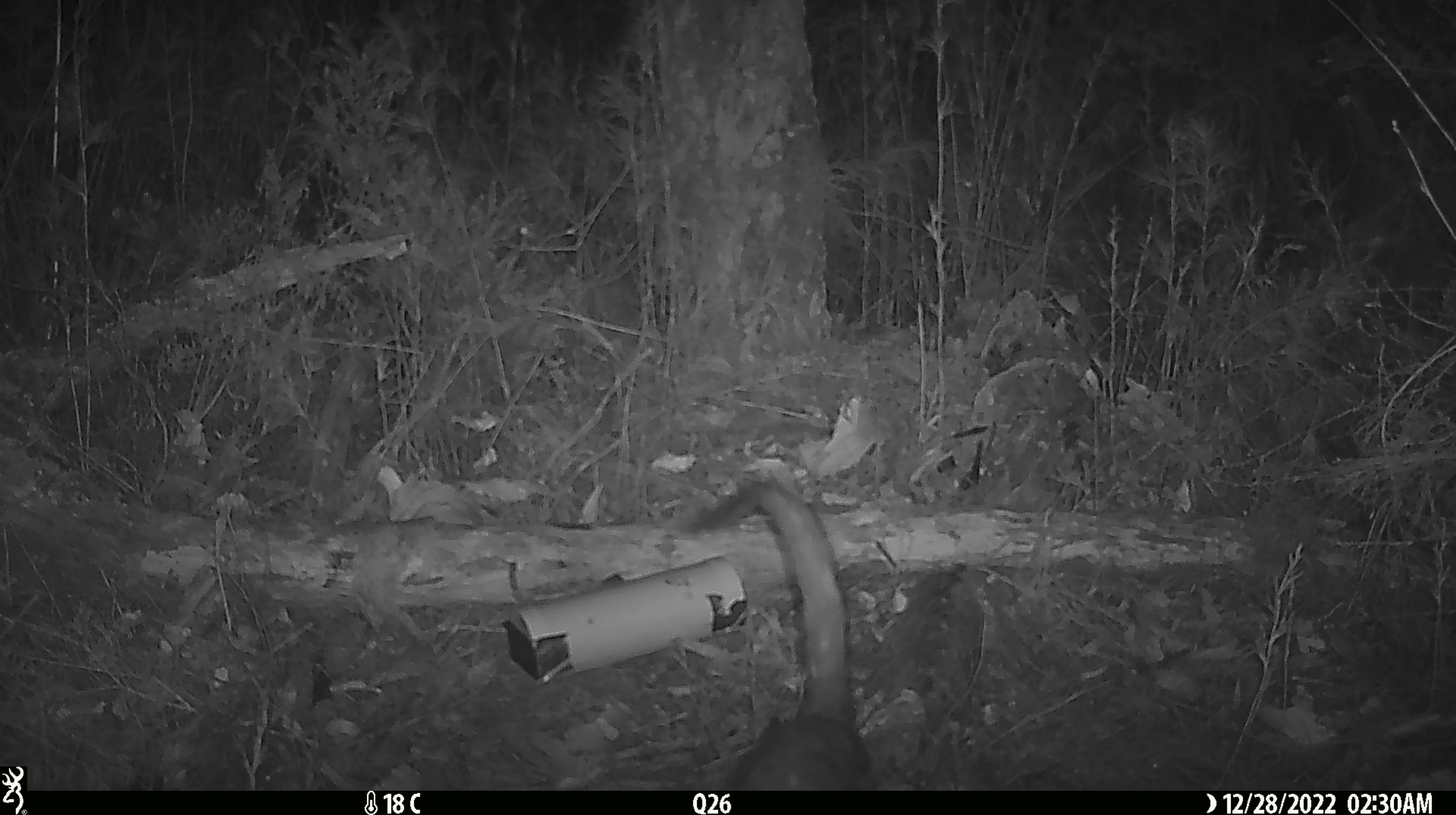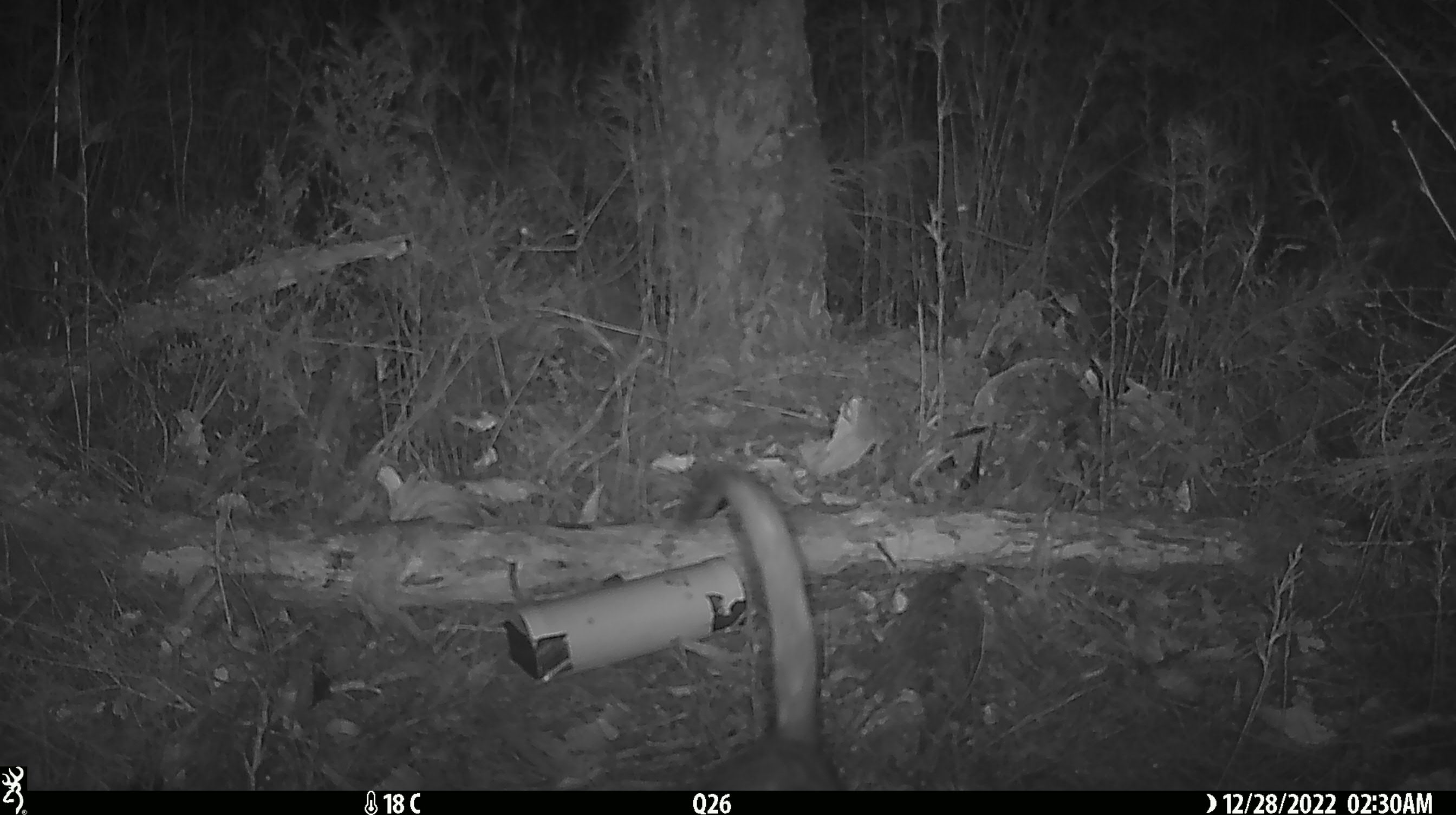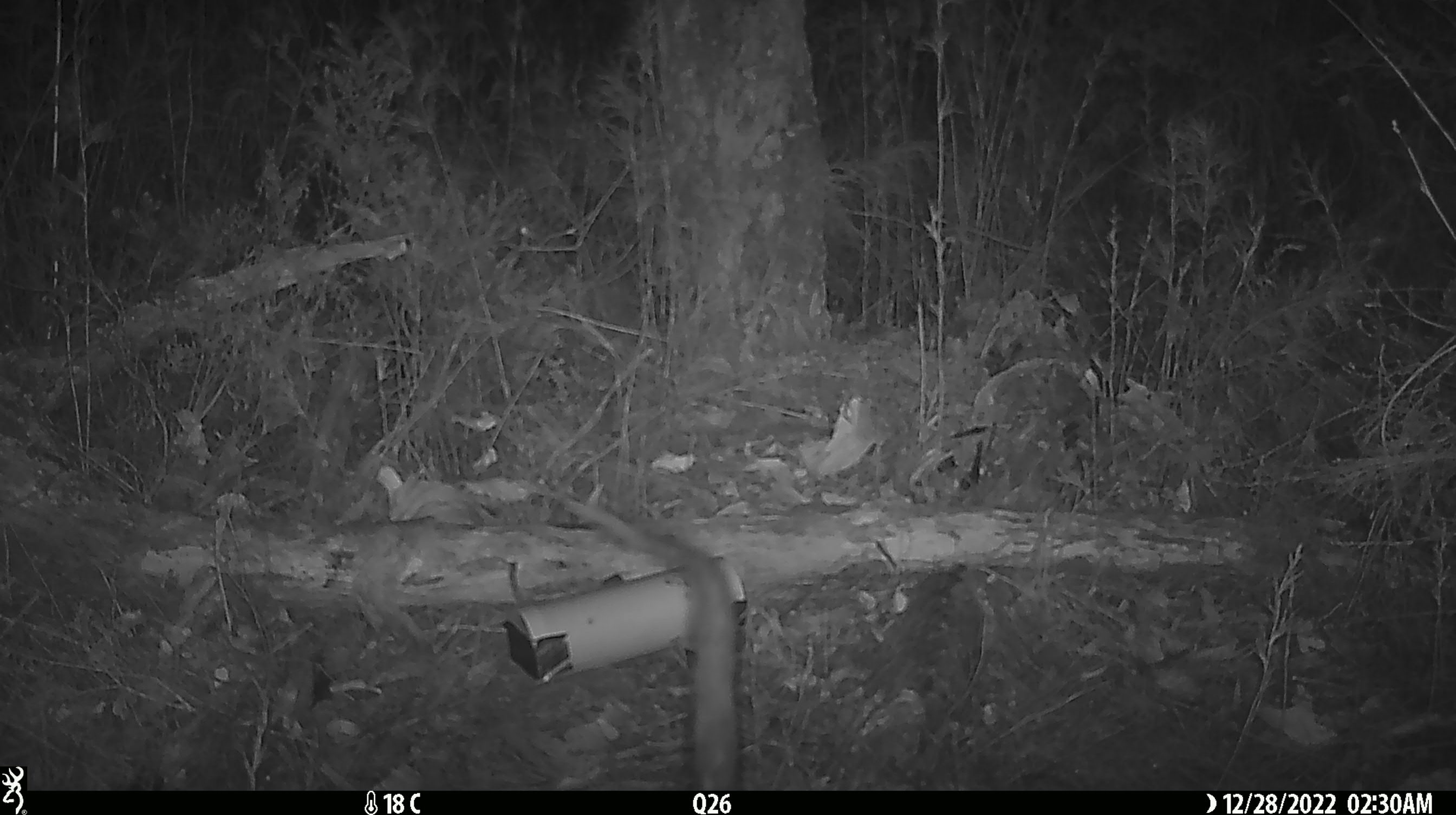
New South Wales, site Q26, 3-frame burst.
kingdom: Animalia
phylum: Chordata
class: Mammalia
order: Dasyuromorphia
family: Dasyuridae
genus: Dasyurus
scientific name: Dasyurus maculatus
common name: spotted-tailed quoll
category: quoll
Quoll (spotted-tailed quoll) (Dasyurus maculatus).